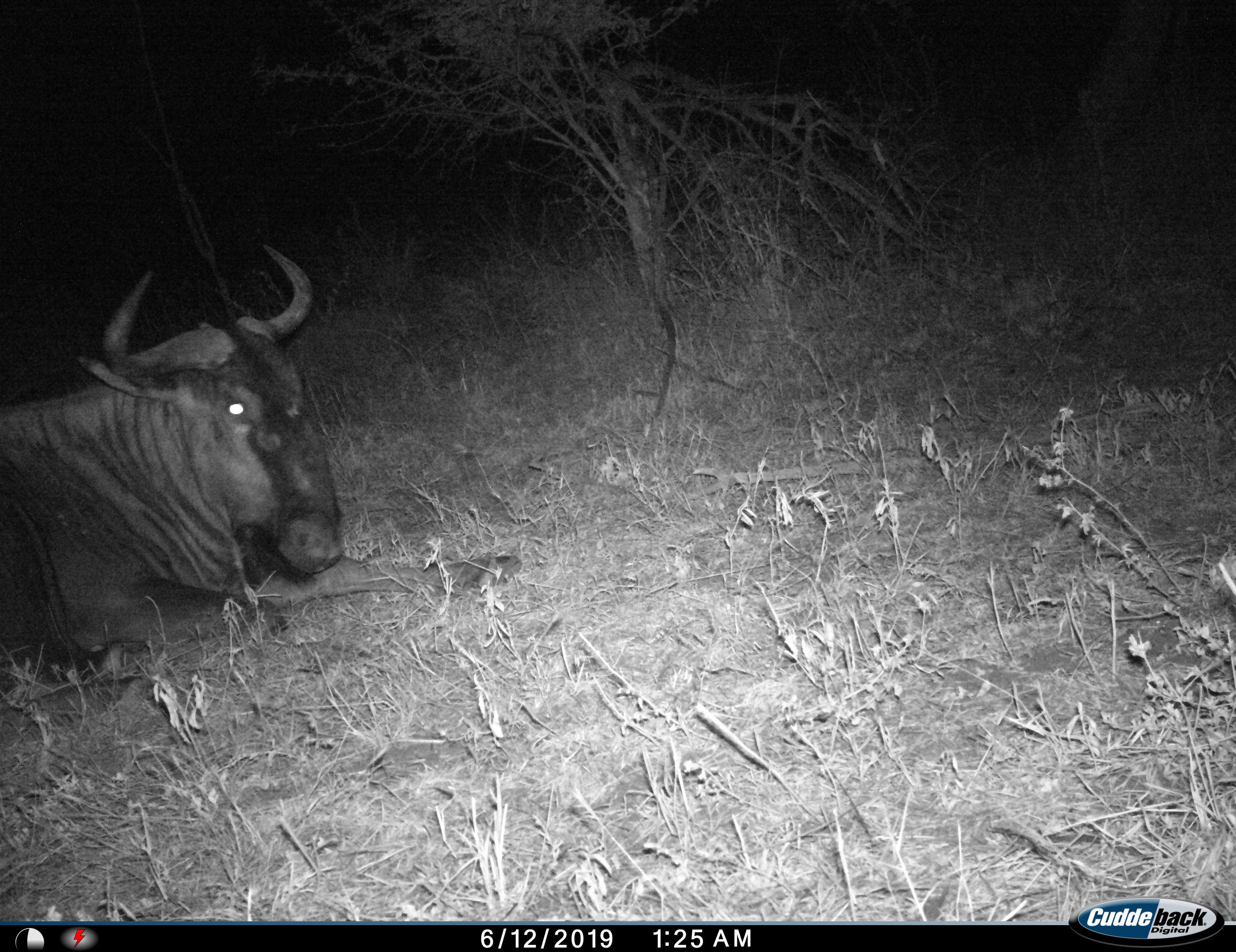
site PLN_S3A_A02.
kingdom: Animalia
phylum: Chordata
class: Mammalia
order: Artiodactyla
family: Bovidae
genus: Connochaetes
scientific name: Connochaetes taurinus taurinus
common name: blue wildebeest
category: wildebeestblue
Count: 1.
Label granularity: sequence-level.